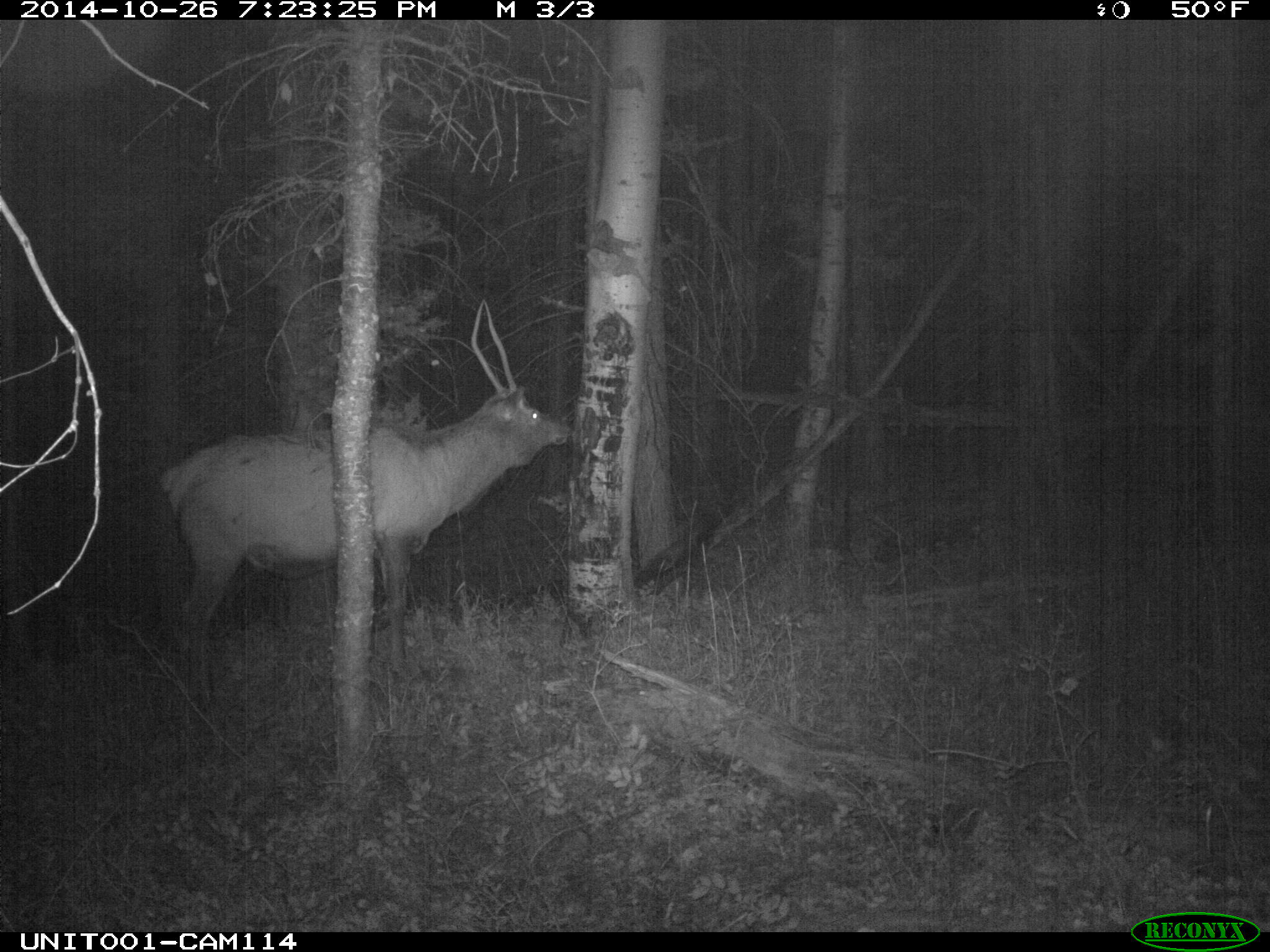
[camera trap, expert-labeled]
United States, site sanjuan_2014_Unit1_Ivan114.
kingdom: Animalia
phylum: Chordata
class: Mammalia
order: Artiodactyla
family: Cervidae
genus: Cervus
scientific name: Cervus elaphus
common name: red deer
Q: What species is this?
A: Cervus elaphus (red deer).